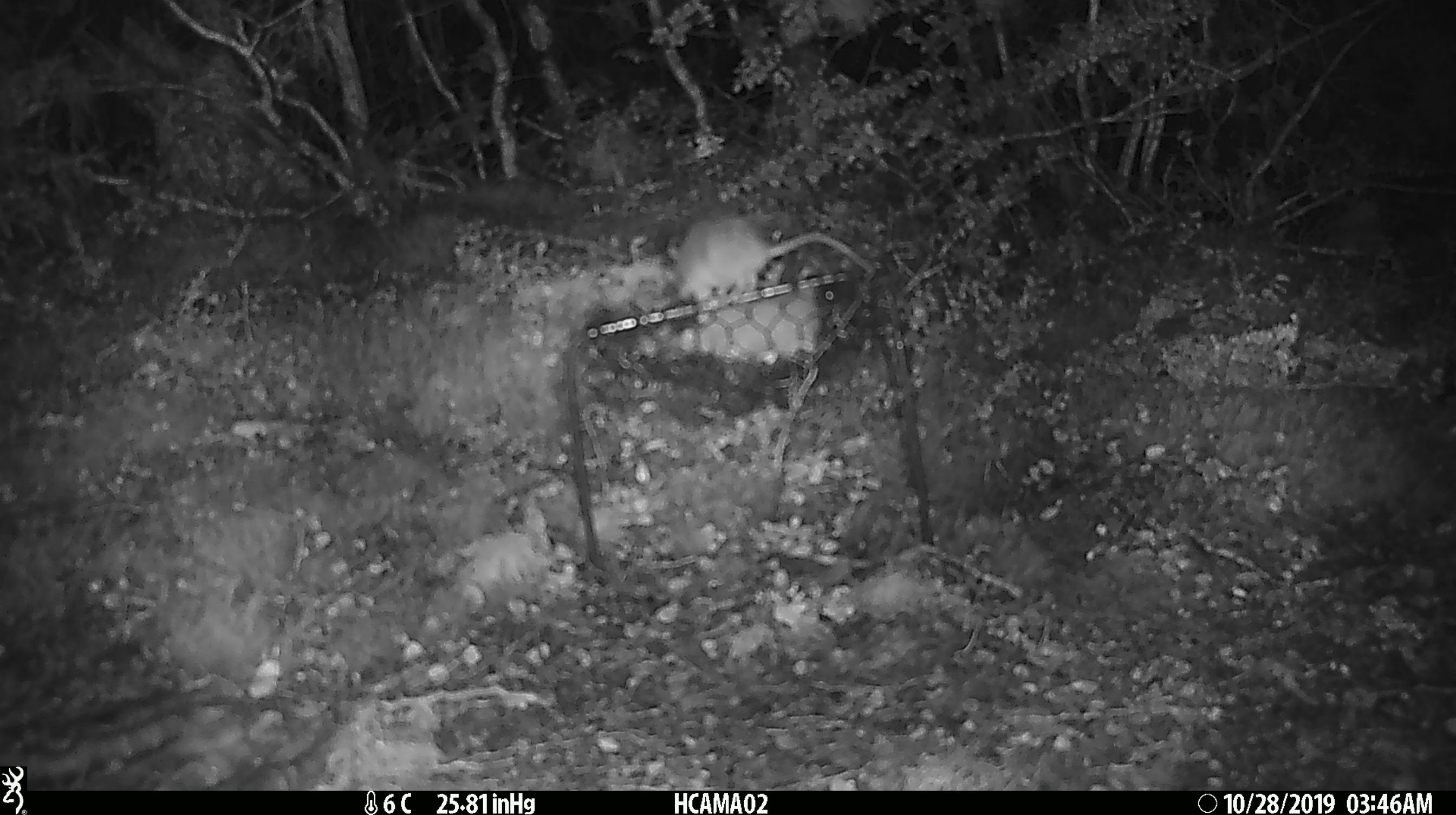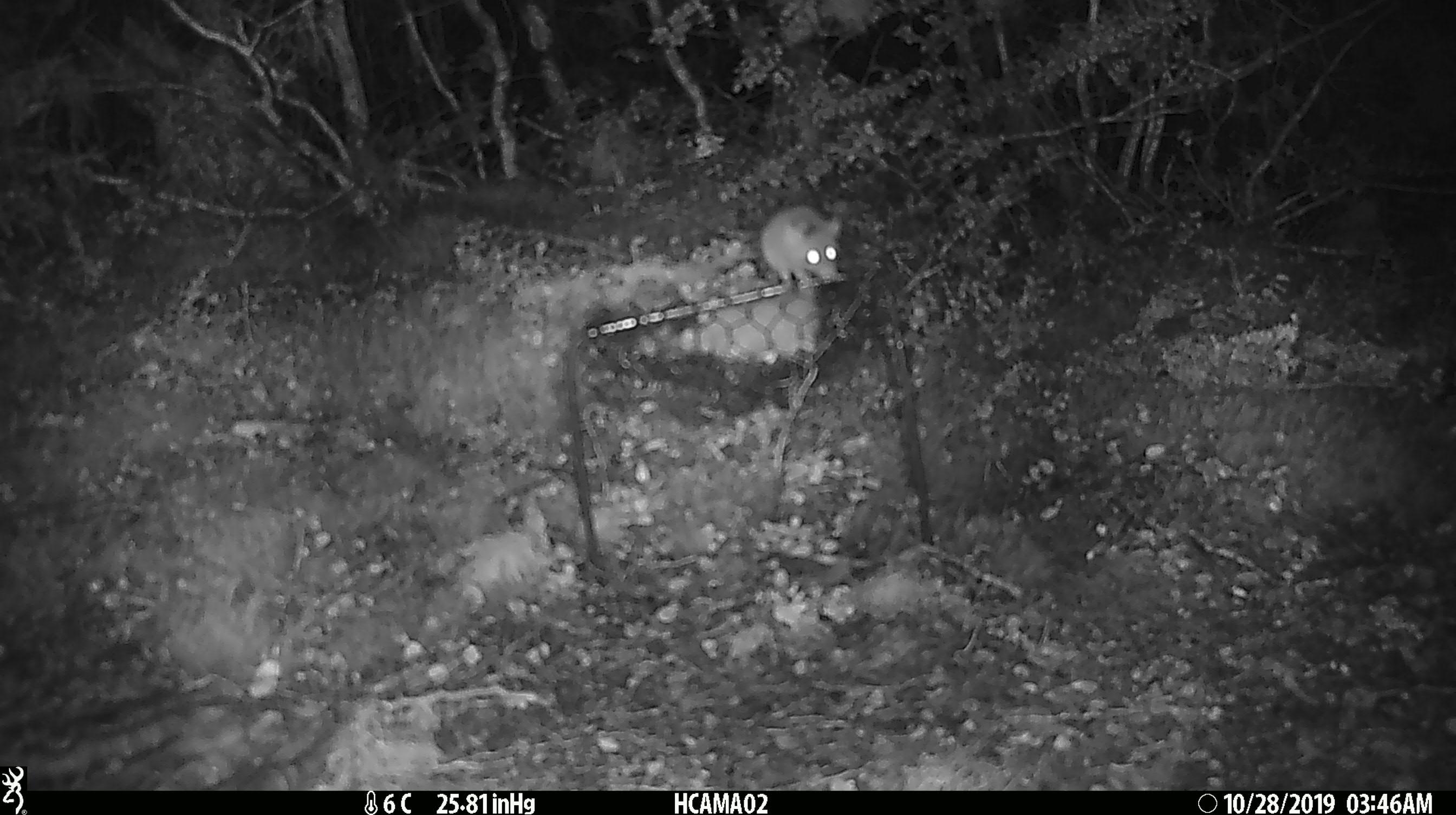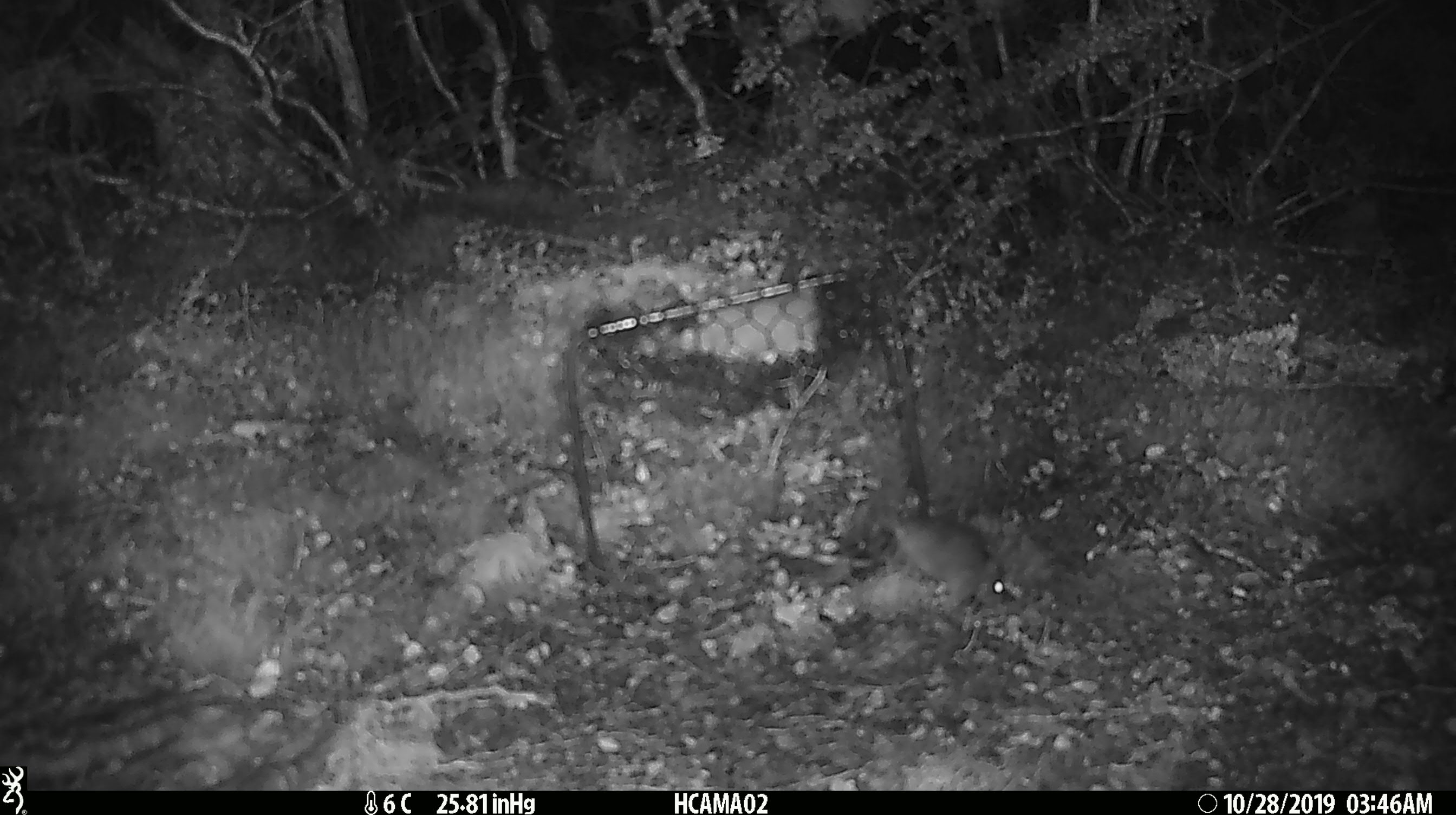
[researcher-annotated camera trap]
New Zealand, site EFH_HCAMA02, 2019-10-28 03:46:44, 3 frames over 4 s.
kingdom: Animalia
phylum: Chordata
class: Mammalia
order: Rodentia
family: Muridae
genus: Mus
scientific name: Mus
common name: mouse